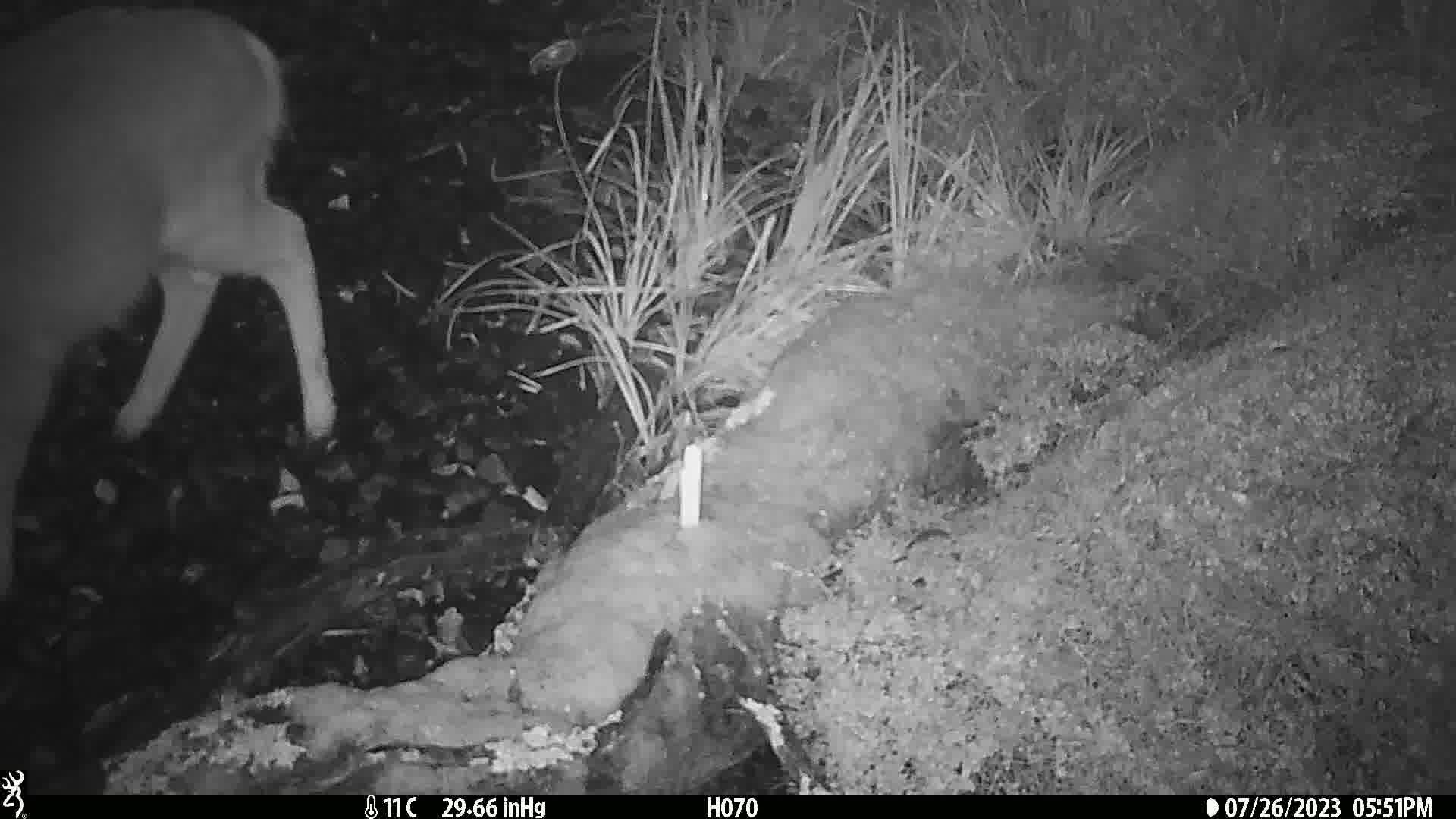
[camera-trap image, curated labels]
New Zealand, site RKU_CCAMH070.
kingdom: Animalia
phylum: Chordata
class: Mammalia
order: Artiodactyla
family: Cervidae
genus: Odocoileus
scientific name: Odocoileus virginianus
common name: white-tailed deer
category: white tailed deer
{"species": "white tailed deer (white-tailed deer) (Odocoileus virginianus)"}